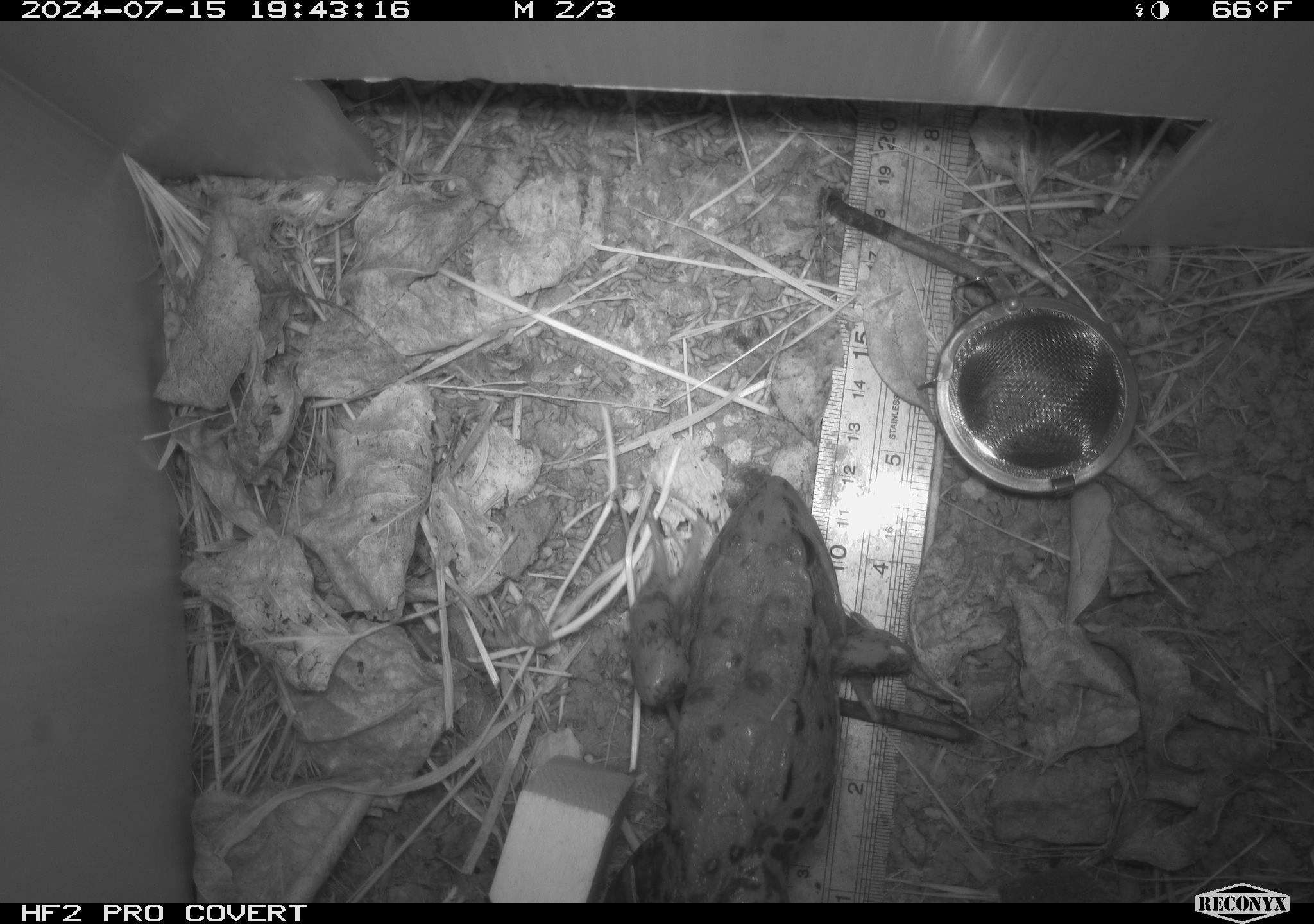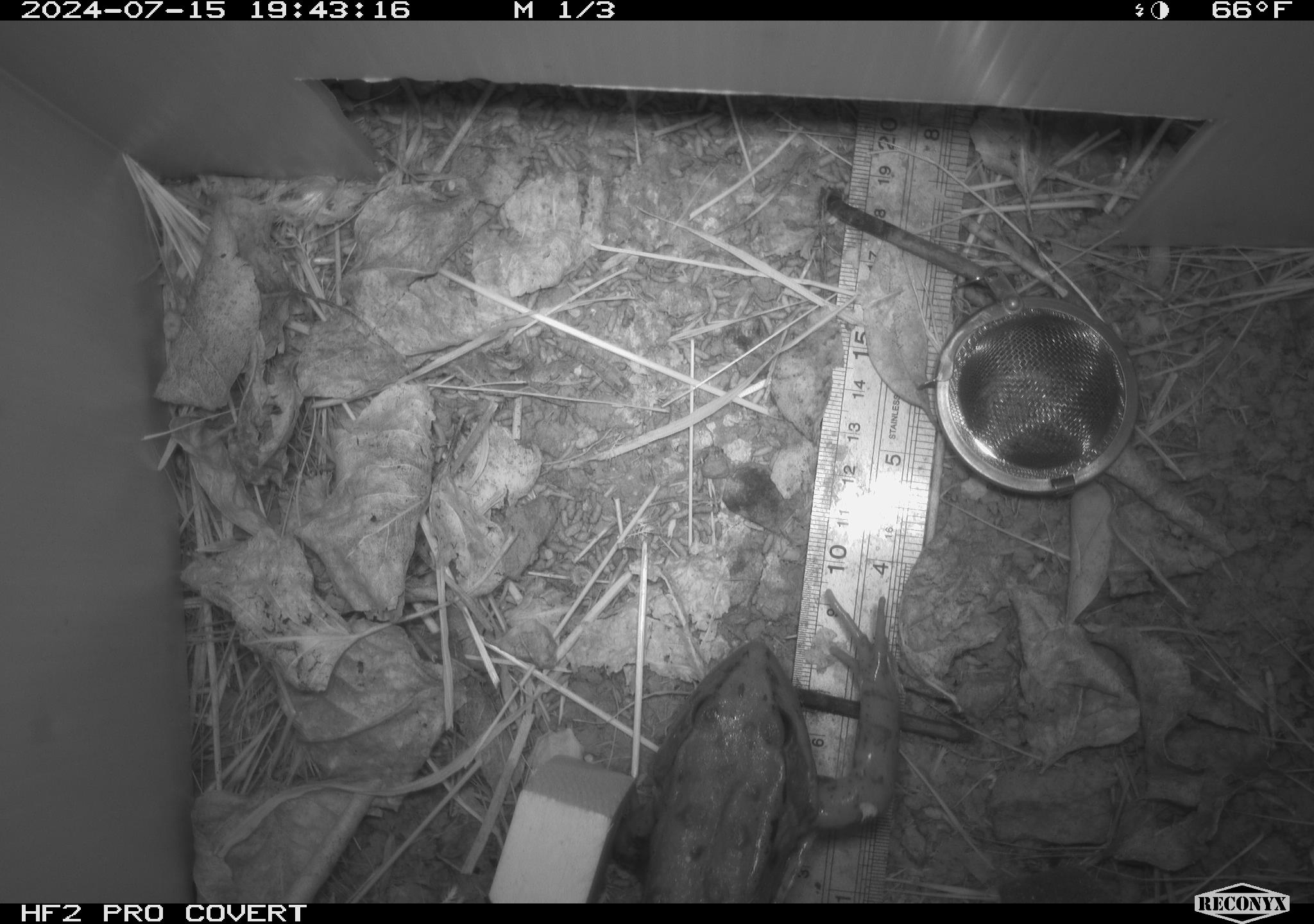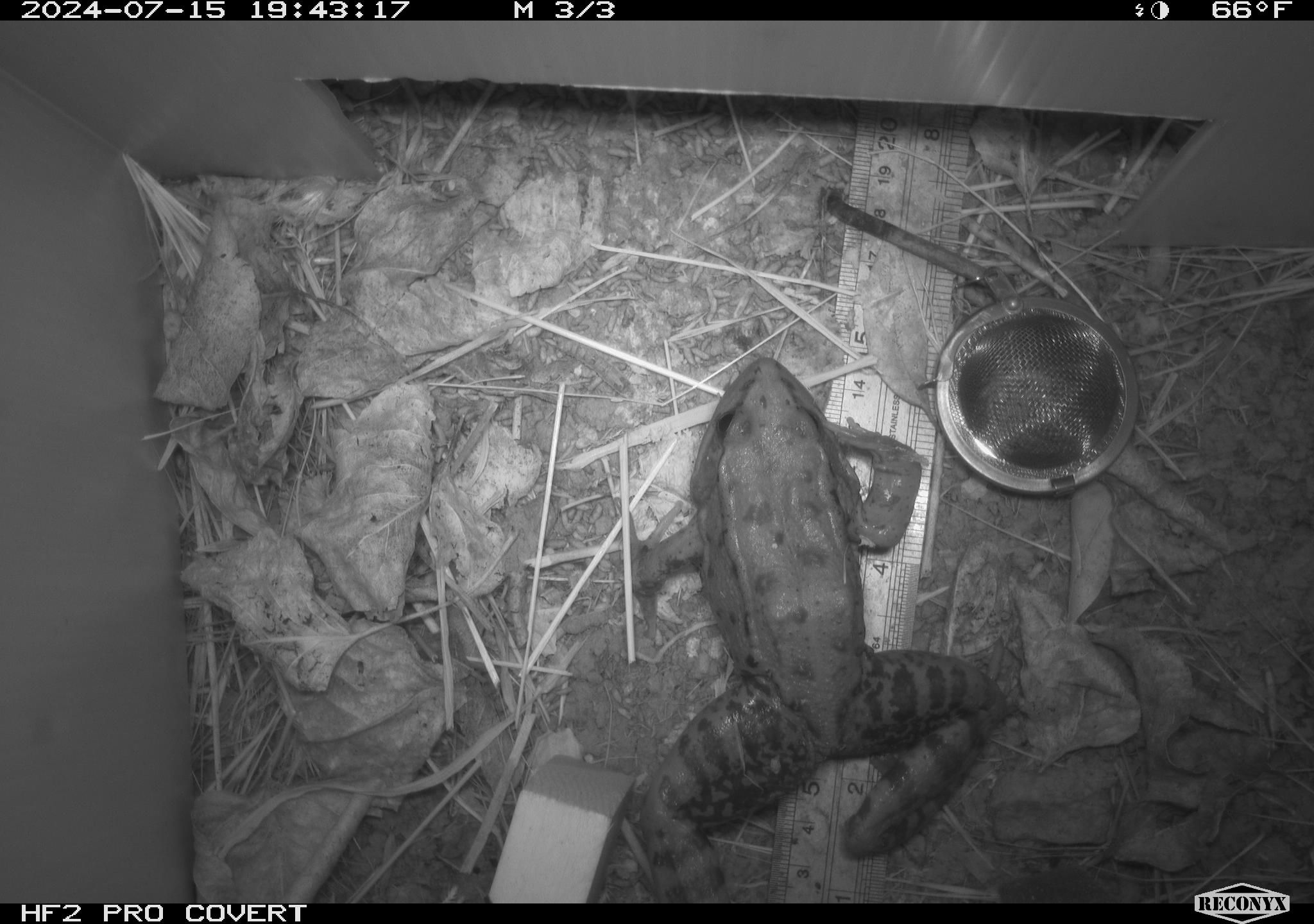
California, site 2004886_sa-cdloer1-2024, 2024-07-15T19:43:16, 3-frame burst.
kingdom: Animalia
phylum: Chordata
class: Amphibia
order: Anura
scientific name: Anura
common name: frogs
Frogs (Anura).